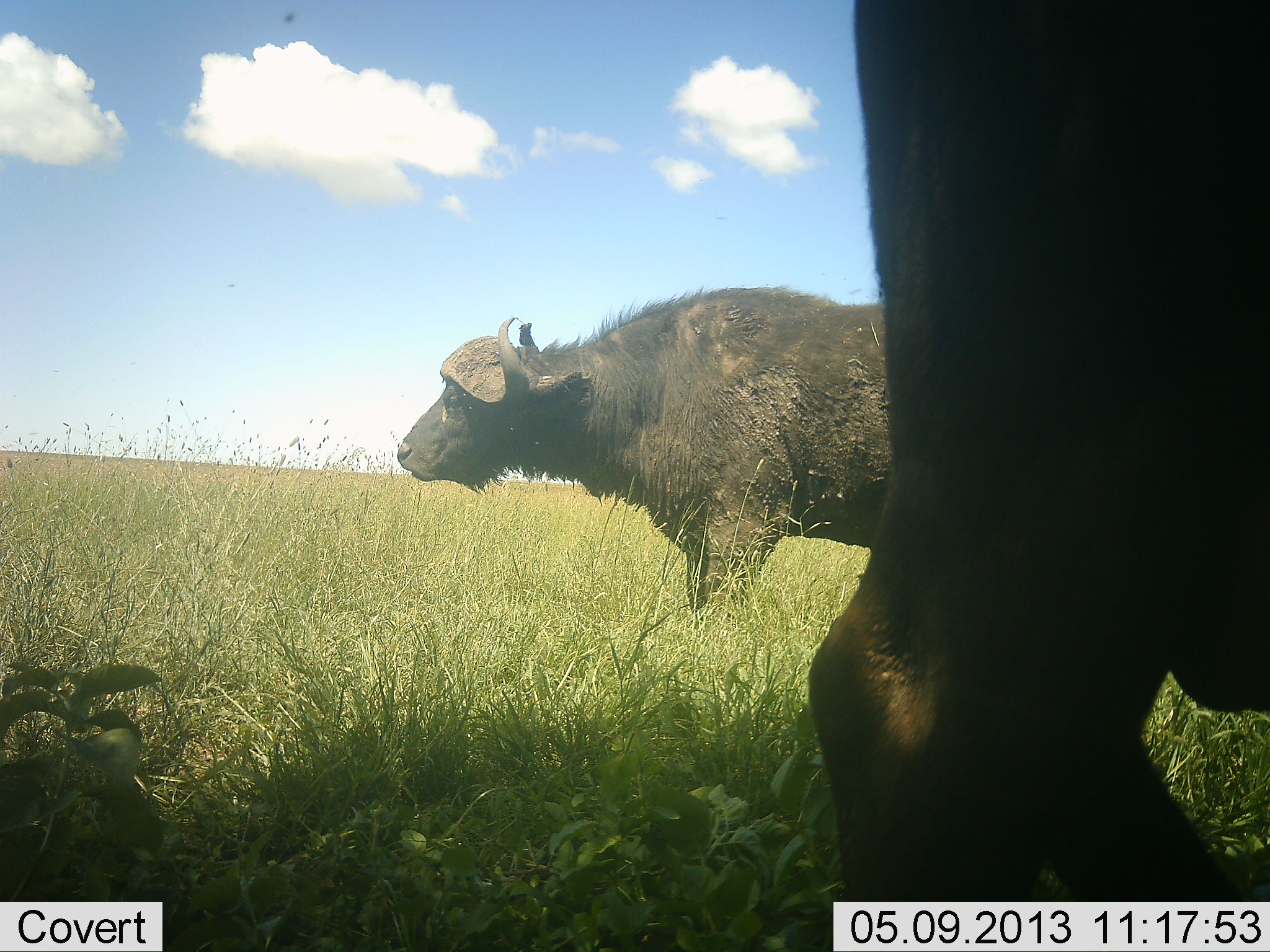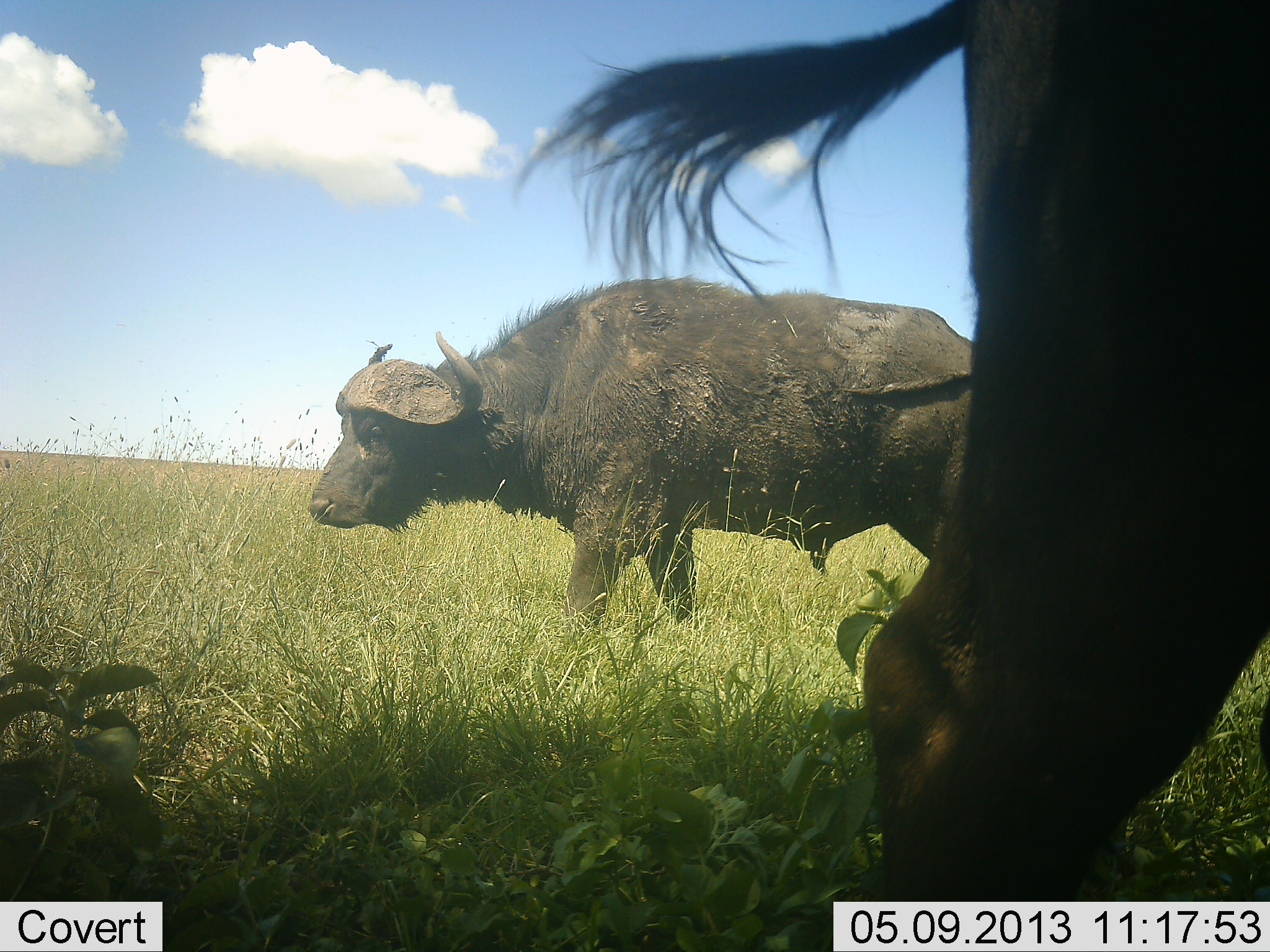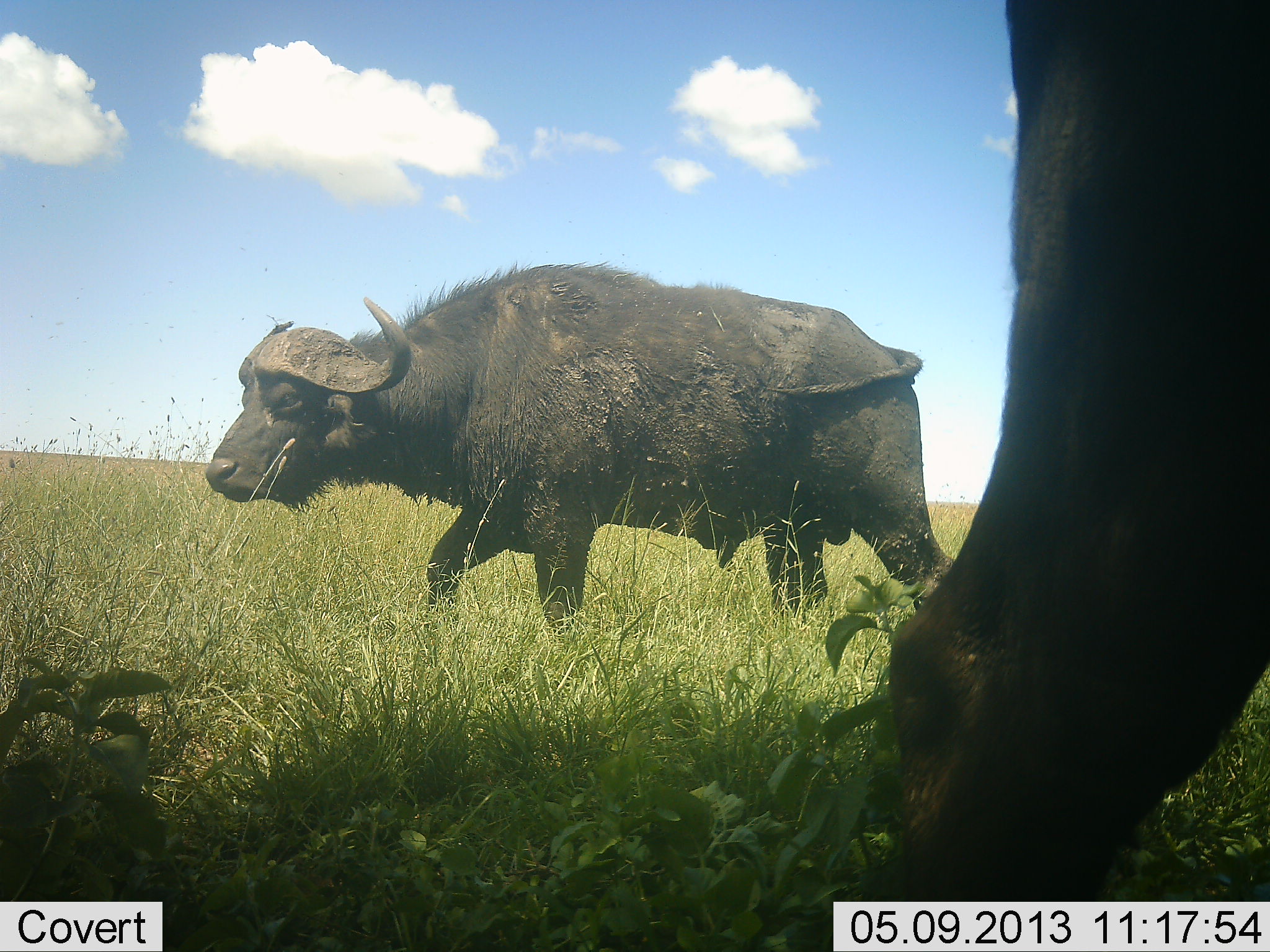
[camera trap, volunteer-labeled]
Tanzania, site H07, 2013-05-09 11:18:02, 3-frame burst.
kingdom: Animalia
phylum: Chordata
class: Mammalia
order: Artiodactyla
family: Bovidae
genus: Syncerus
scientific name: Syncerus caffer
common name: cape buffalo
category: buffalo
Buffalo (cape buffalo) (Syncerus caffer), count 2. Behavior (volunteer vote fractions): standing 45%, resting 0%, moving 85%, interacting 0%. Young present (vote fraction): 0%. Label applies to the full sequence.